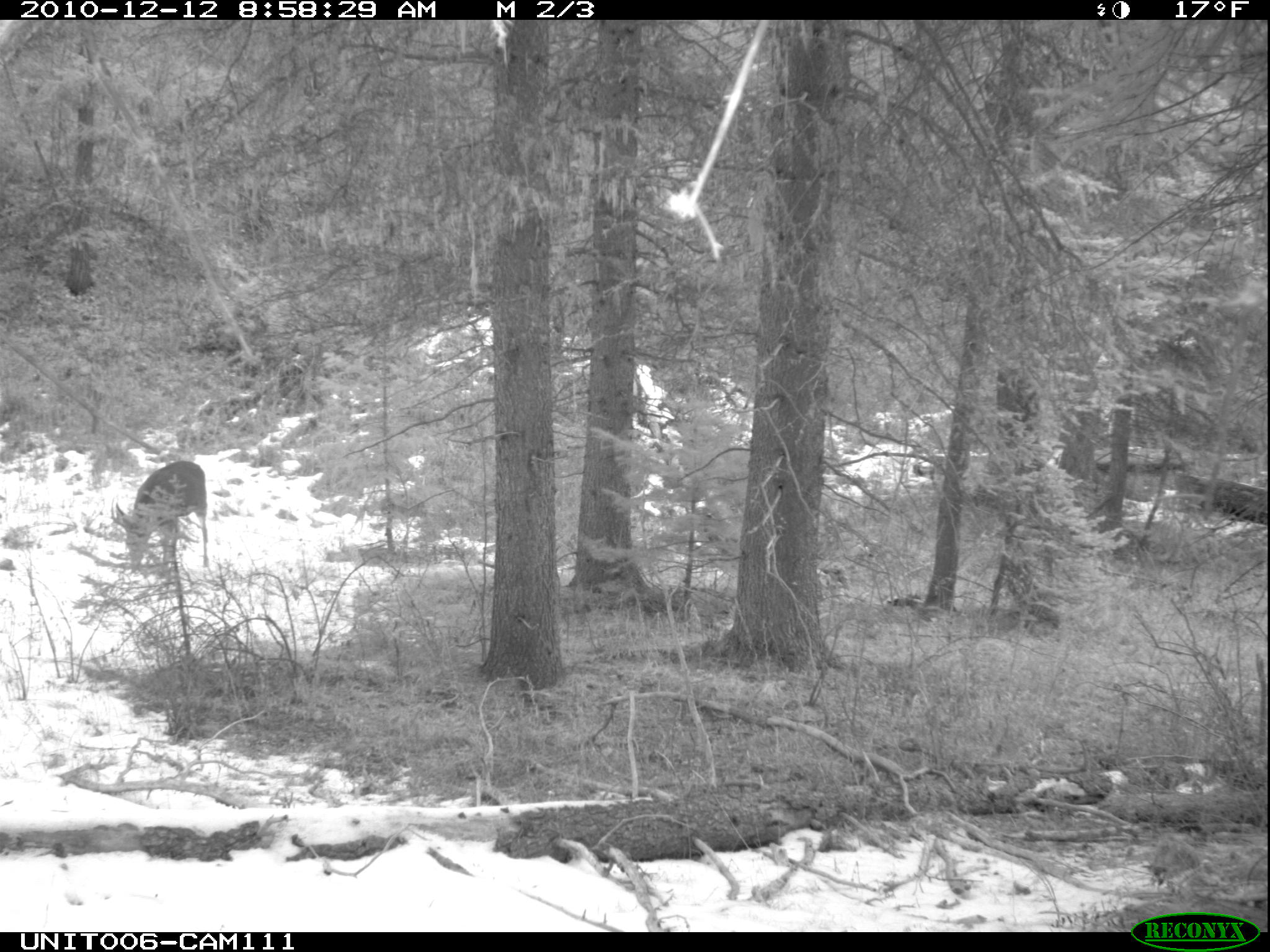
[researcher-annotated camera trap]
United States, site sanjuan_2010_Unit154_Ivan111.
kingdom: Animalia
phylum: Chordata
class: Mammalia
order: Artiodactyla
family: Cervidae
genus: Odocoileus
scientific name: Odocoileus hemionus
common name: mule deer